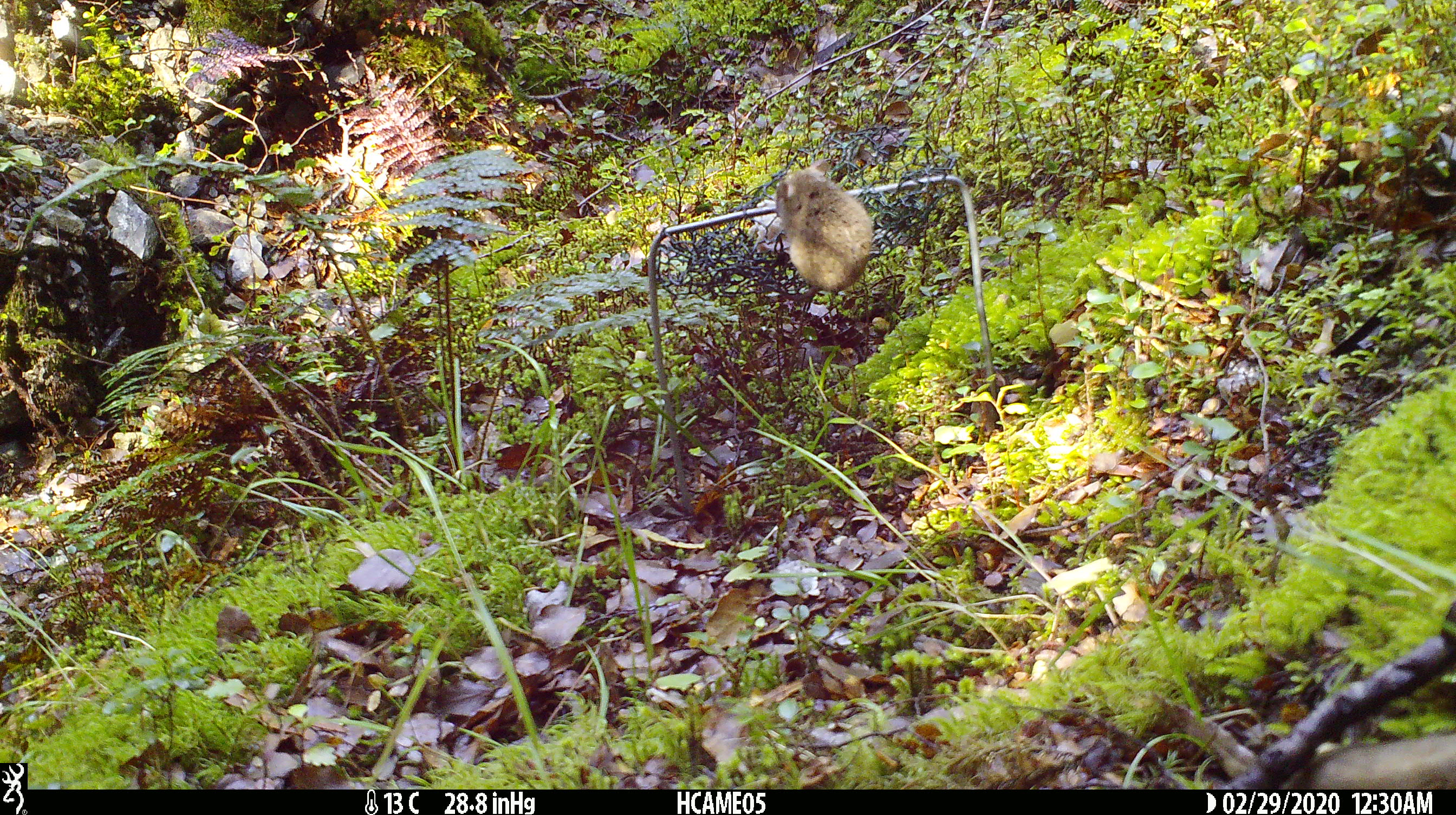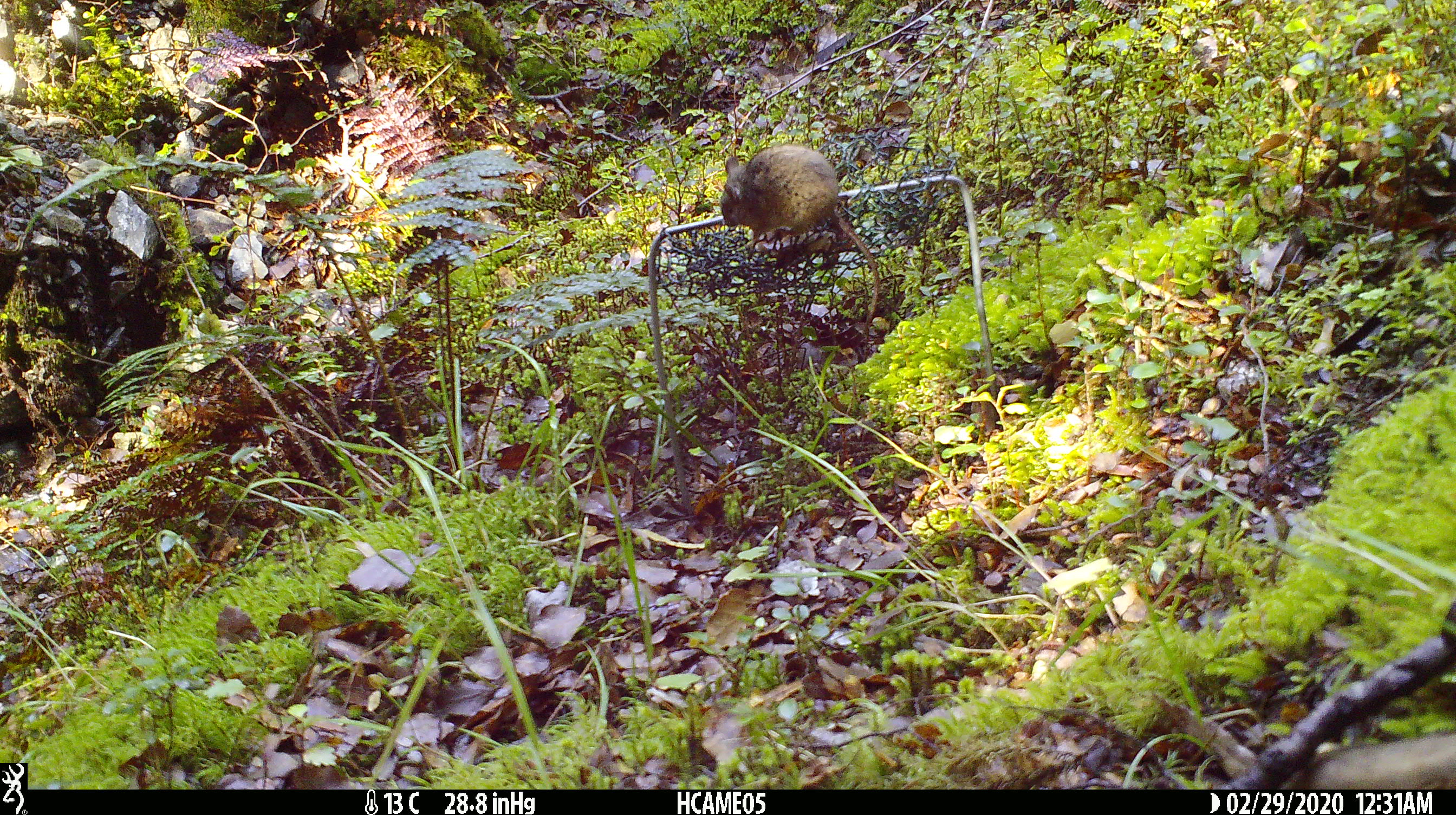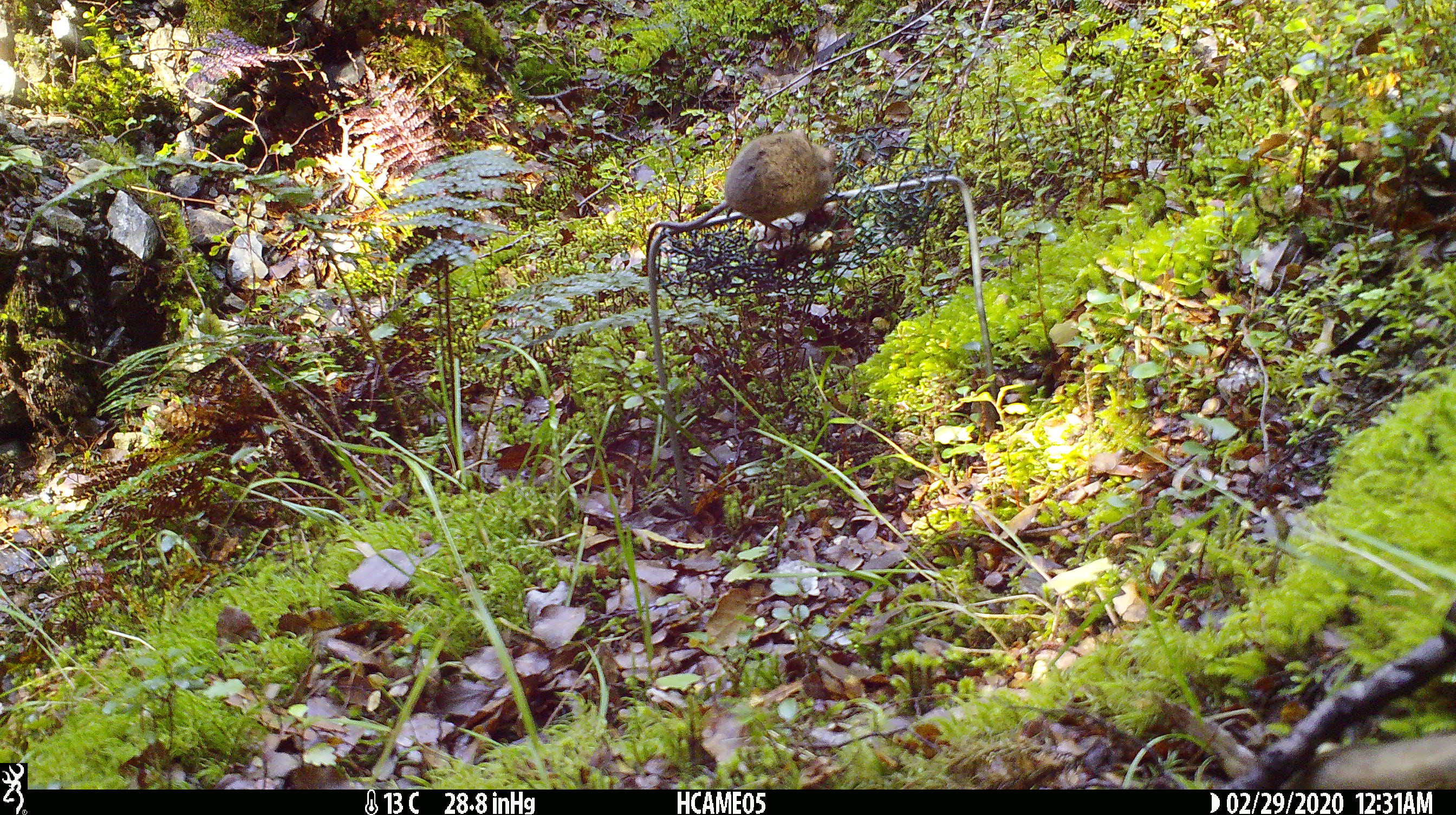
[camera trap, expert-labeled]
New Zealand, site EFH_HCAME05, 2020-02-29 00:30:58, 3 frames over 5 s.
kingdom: Animalia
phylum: Chordata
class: Mammalia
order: Rodentia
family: Muridae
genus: Mus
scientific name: Mus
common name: mouse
Mouse (Mus).